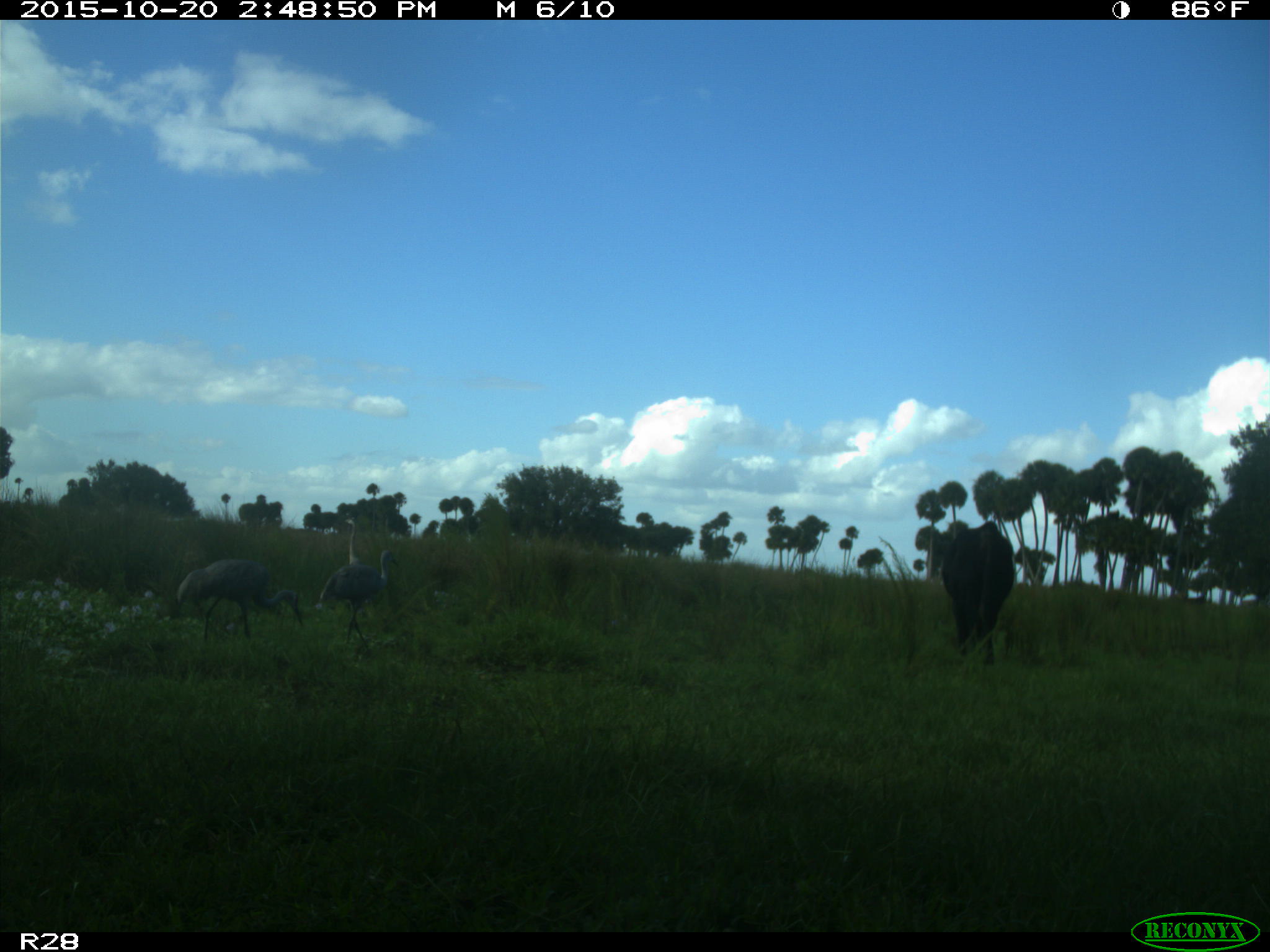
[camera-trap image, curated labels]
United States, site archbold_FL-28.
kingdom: Animalia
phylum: Chordata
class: Mammalia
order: Artiodactyla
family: Bovidae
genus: Bos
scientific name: Bos taurus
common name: domestic cow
Bos taurus (domestic cow).